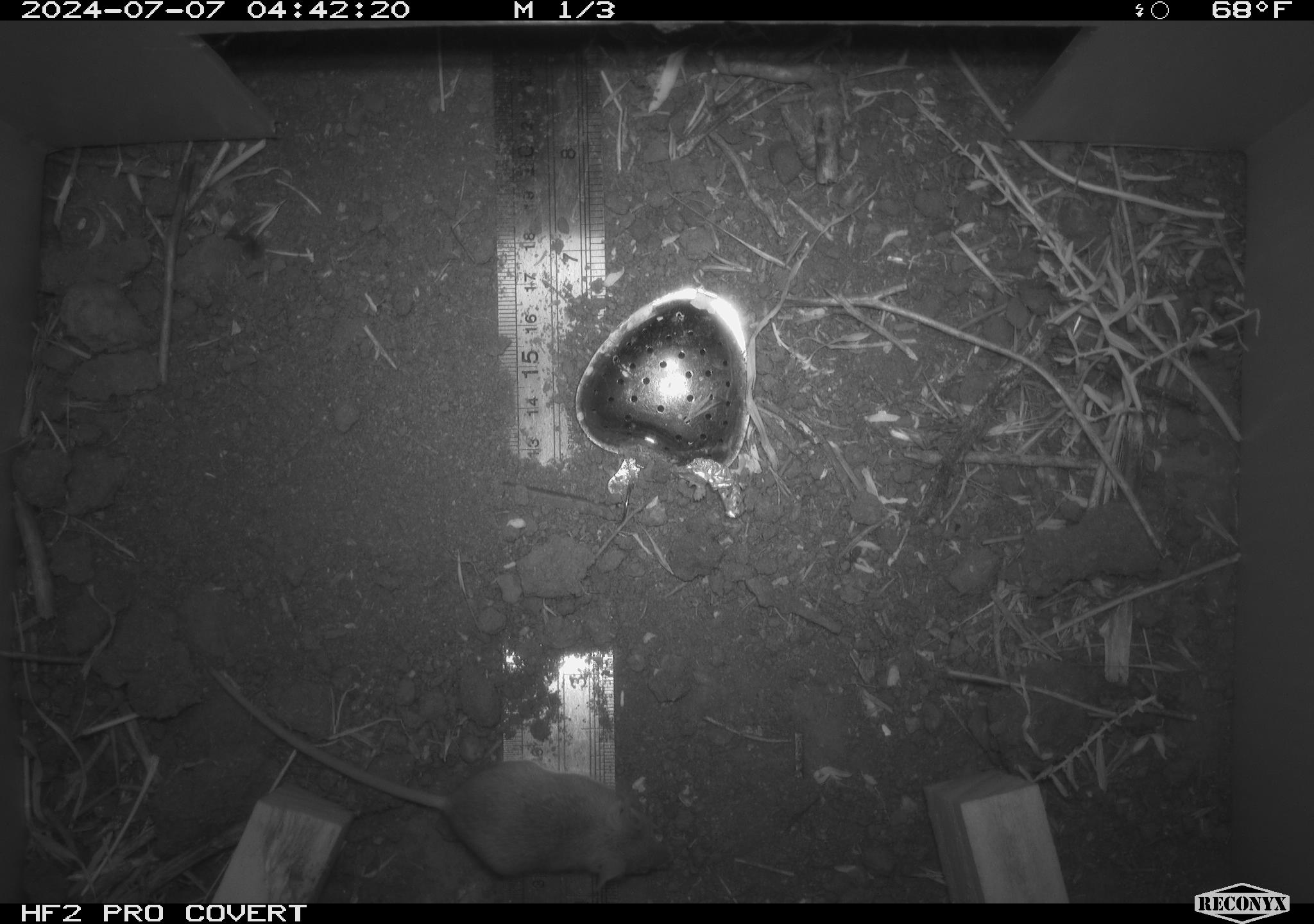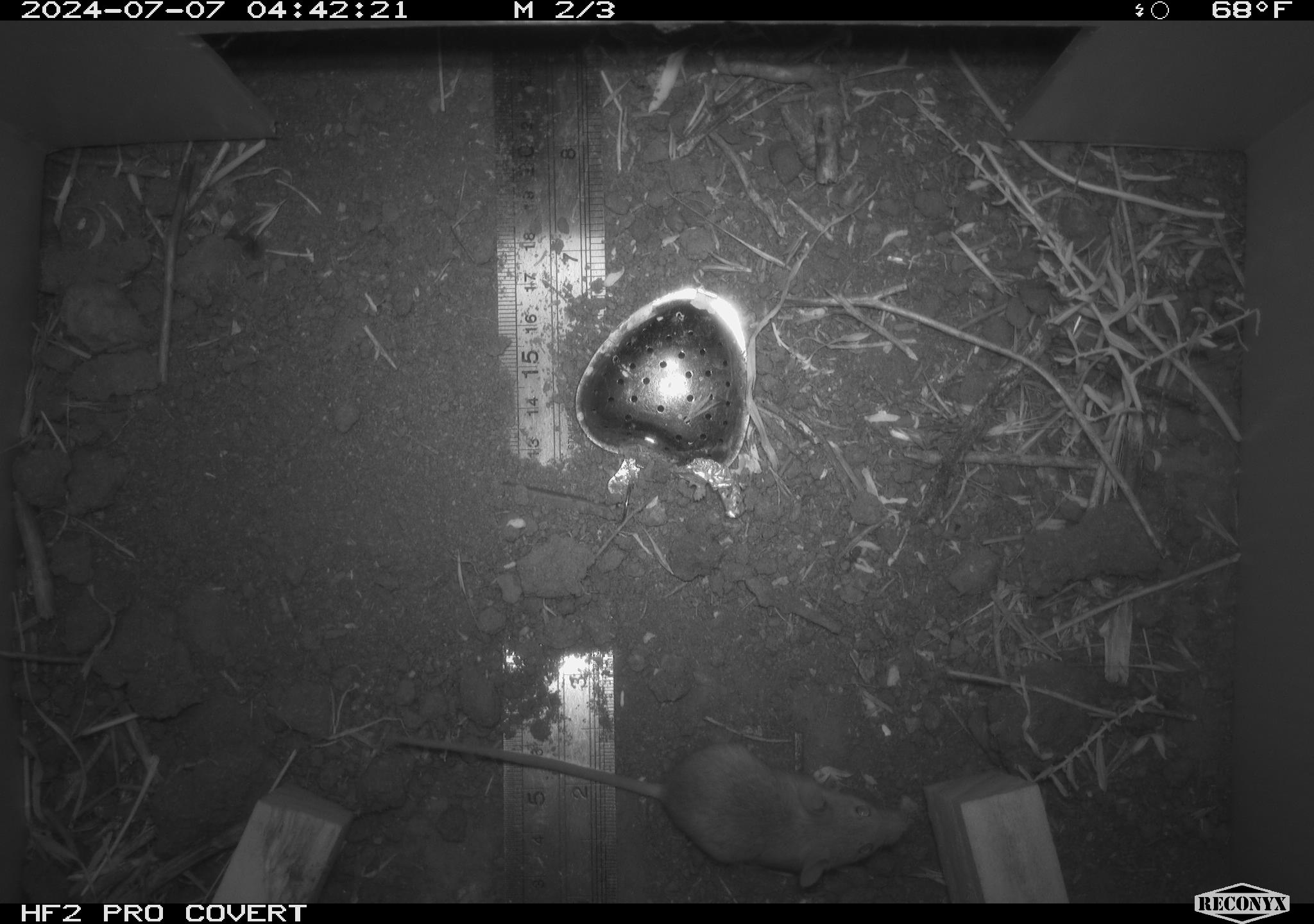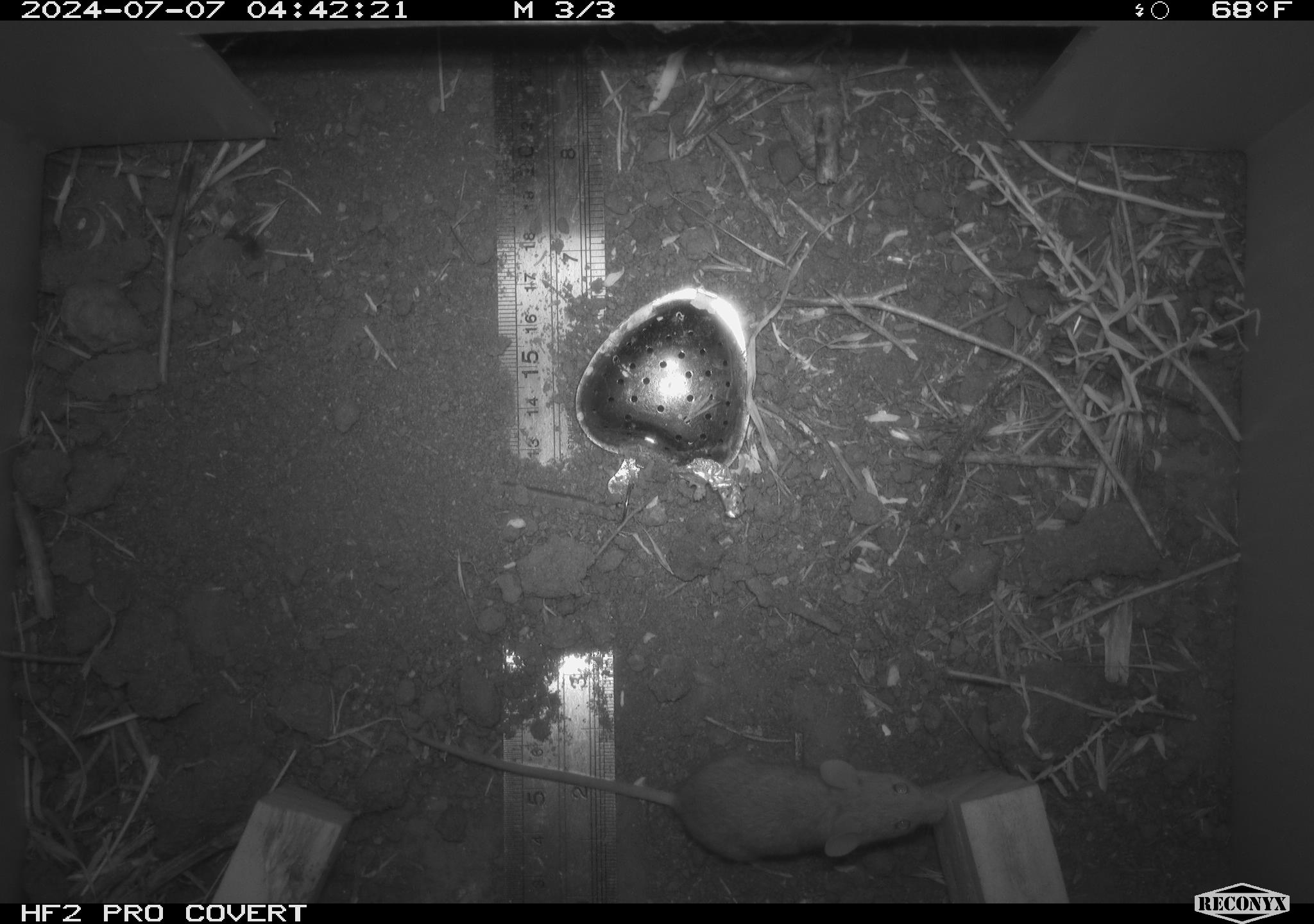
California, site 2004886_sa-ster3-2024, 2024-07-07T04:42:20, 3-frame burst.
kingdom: Animalia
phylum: Chordata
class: Mammalia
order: Rodentia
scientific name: Rodentia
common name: mouse species